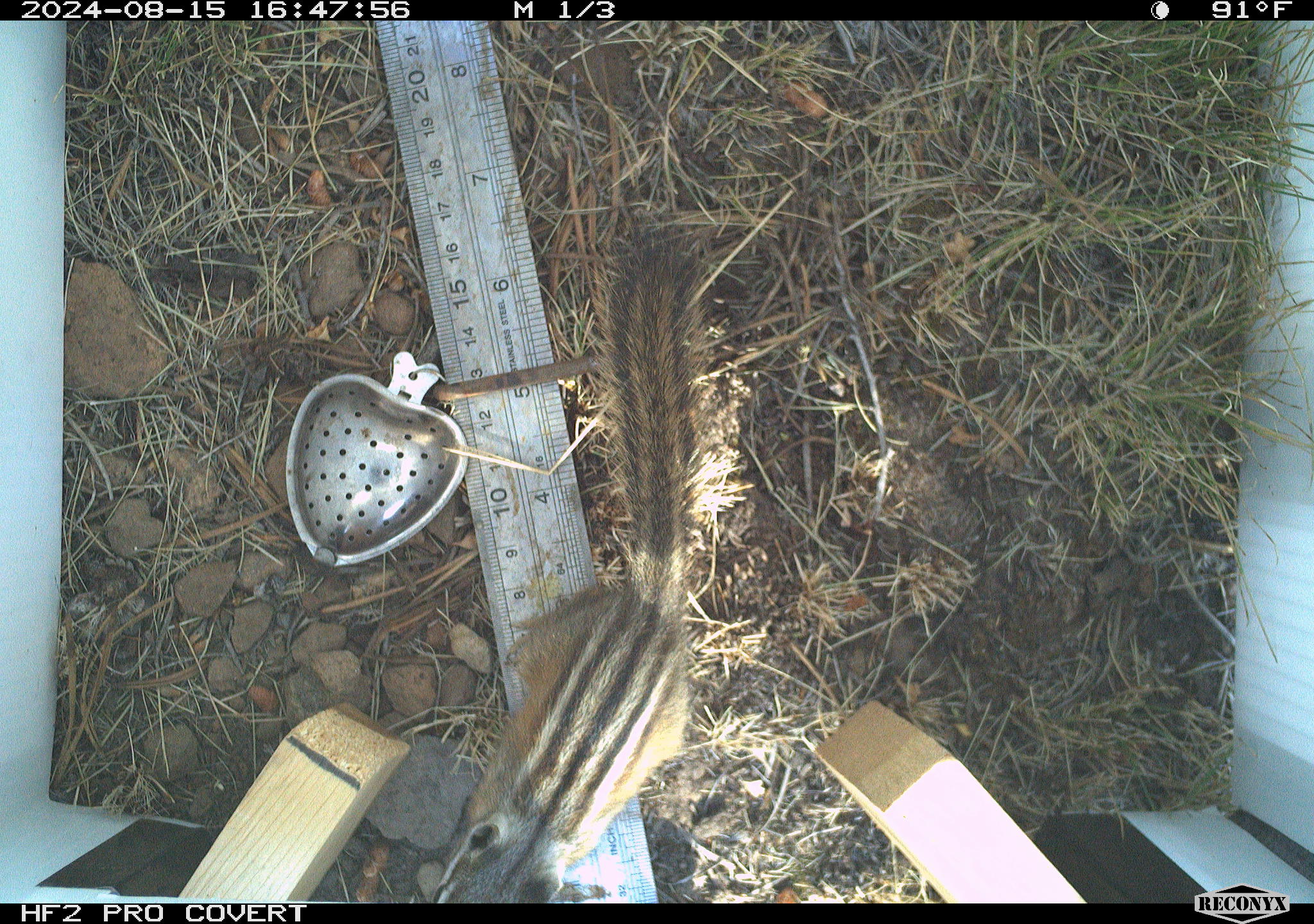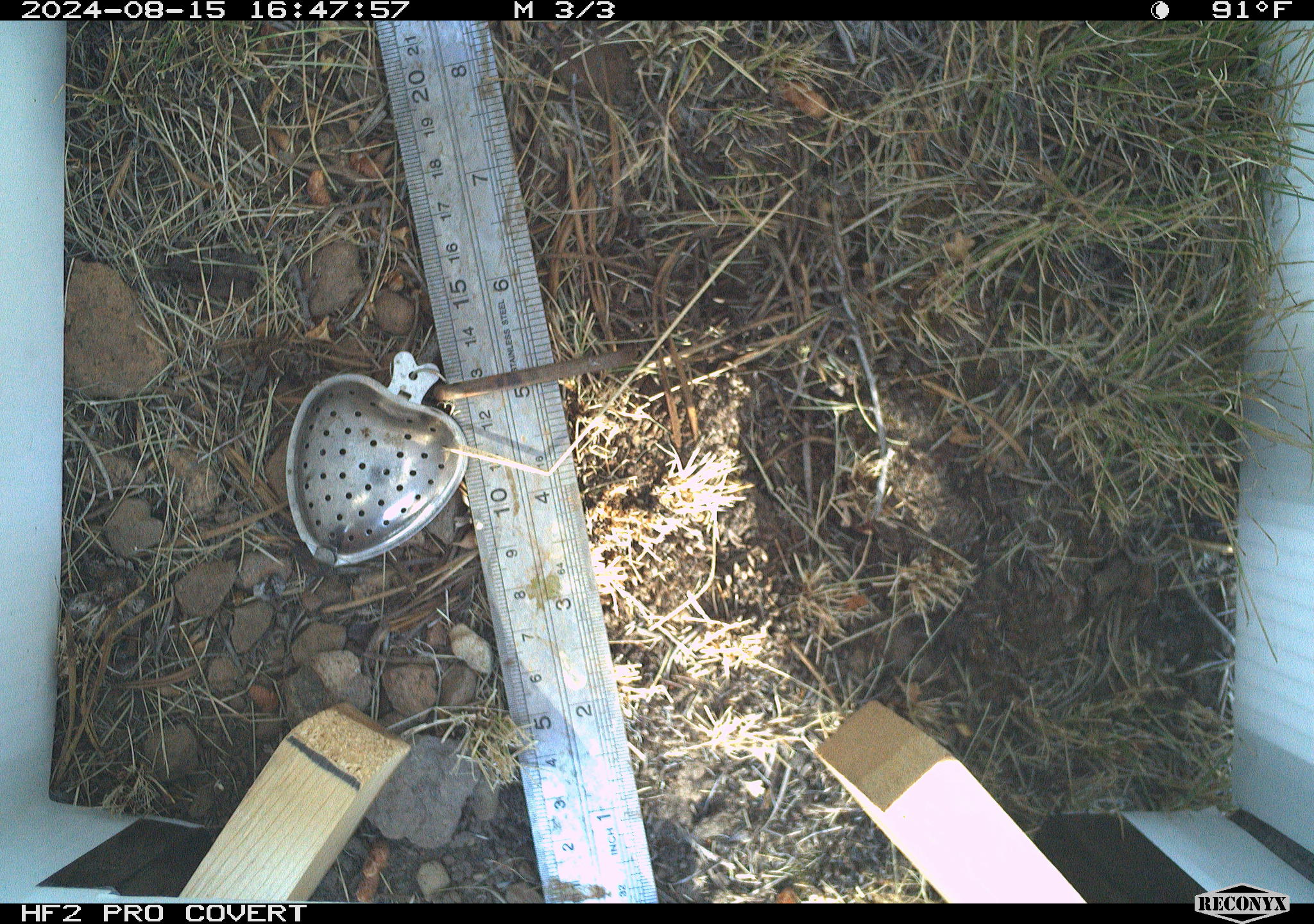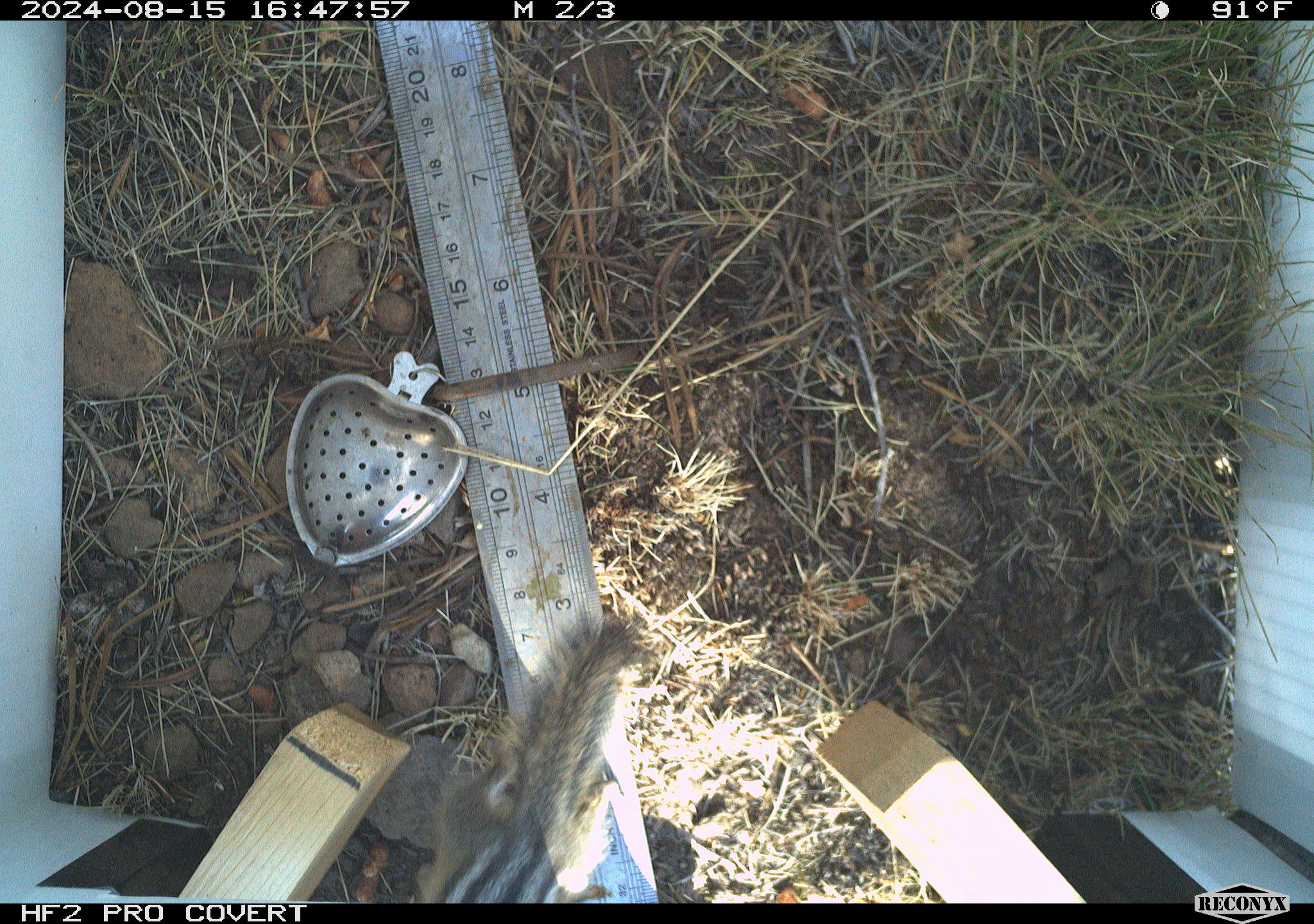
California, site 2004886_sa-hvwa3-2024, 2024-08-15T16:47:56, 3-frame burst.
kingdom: Animalia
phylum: Chordata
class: Mammalia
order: Rodentia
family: Sciuridae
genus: Neotamias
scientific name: Neotamias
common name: western chipmunks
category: neotamias species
Neotamias species (western chipmunks) (Neotamias).